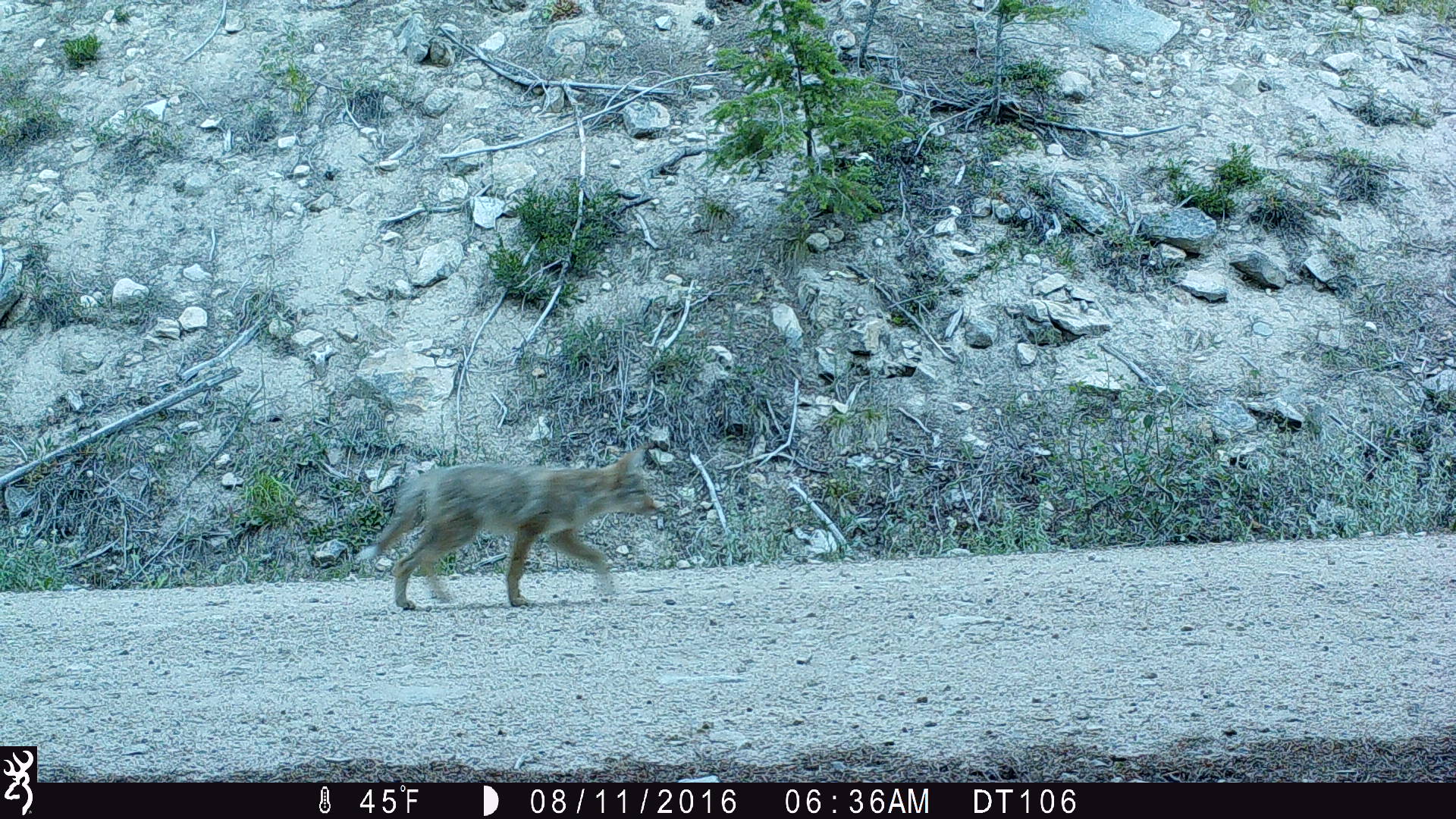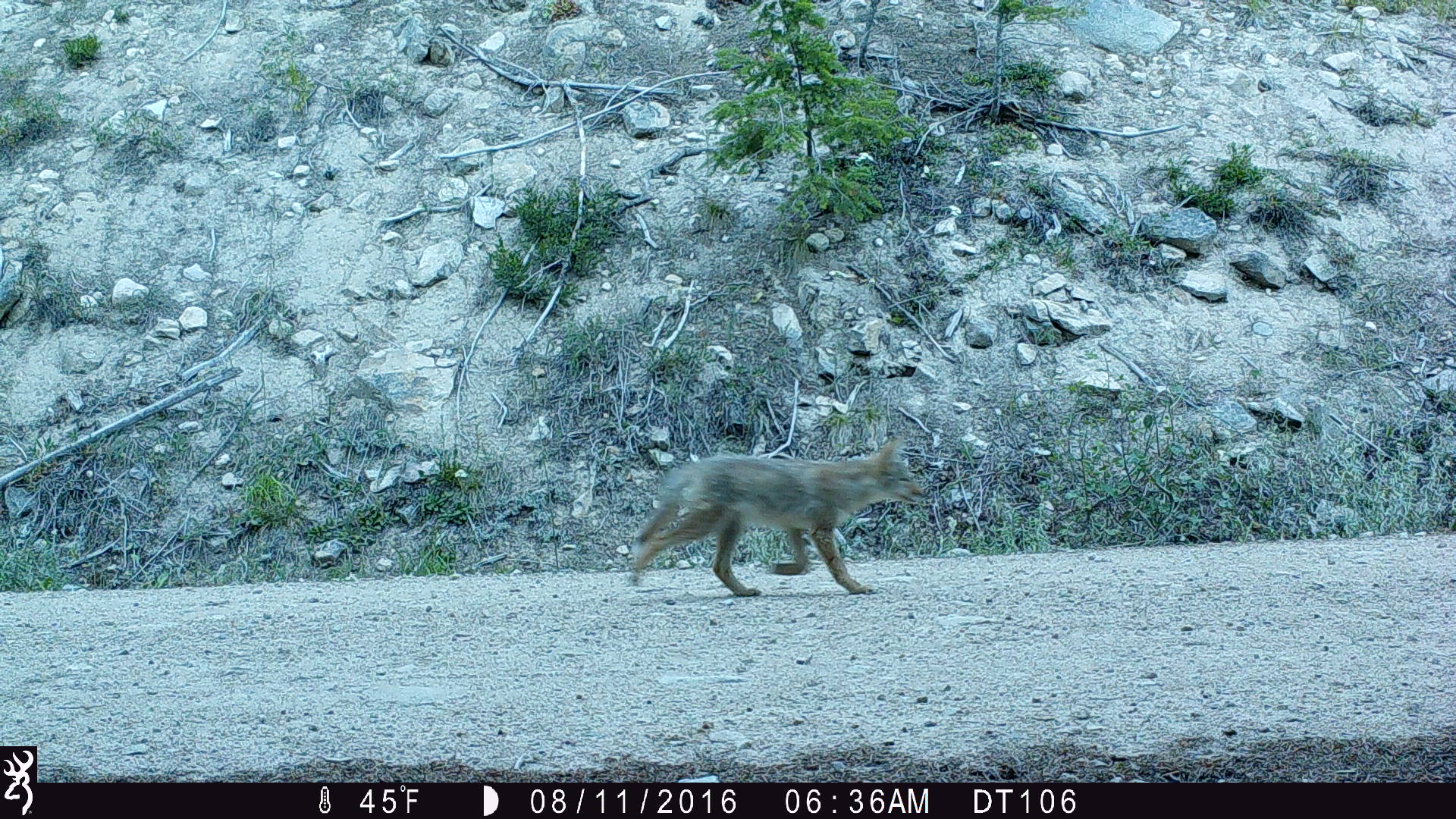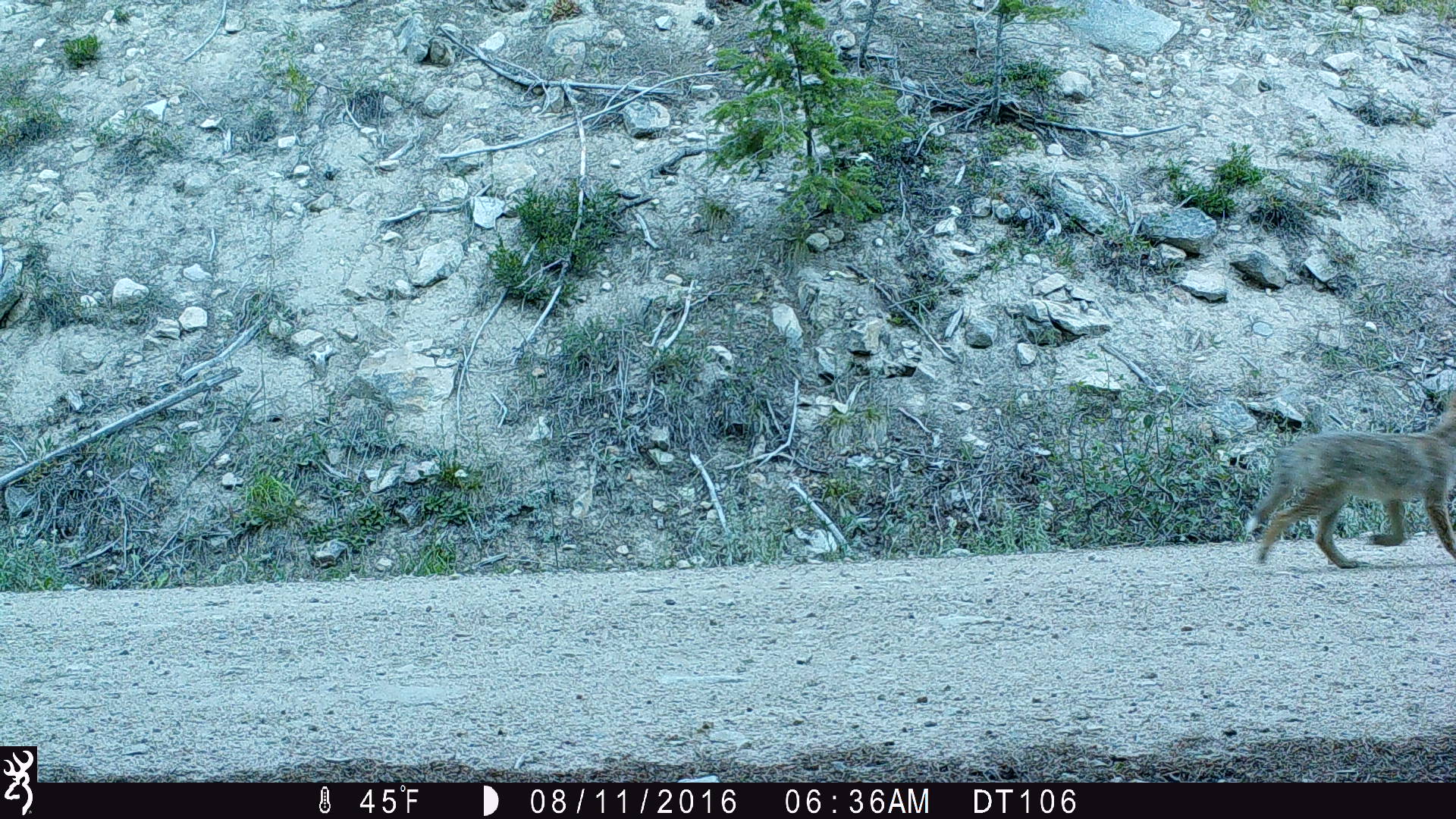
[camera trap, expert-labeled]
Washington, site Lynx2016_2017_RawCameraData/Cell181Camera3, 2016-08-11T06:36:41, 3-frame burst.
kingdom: Animalia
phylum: Chordata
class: Mammalia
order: Carnivora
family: Canidae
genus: Canis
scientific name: Canis latrans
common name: coyote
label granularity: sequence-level